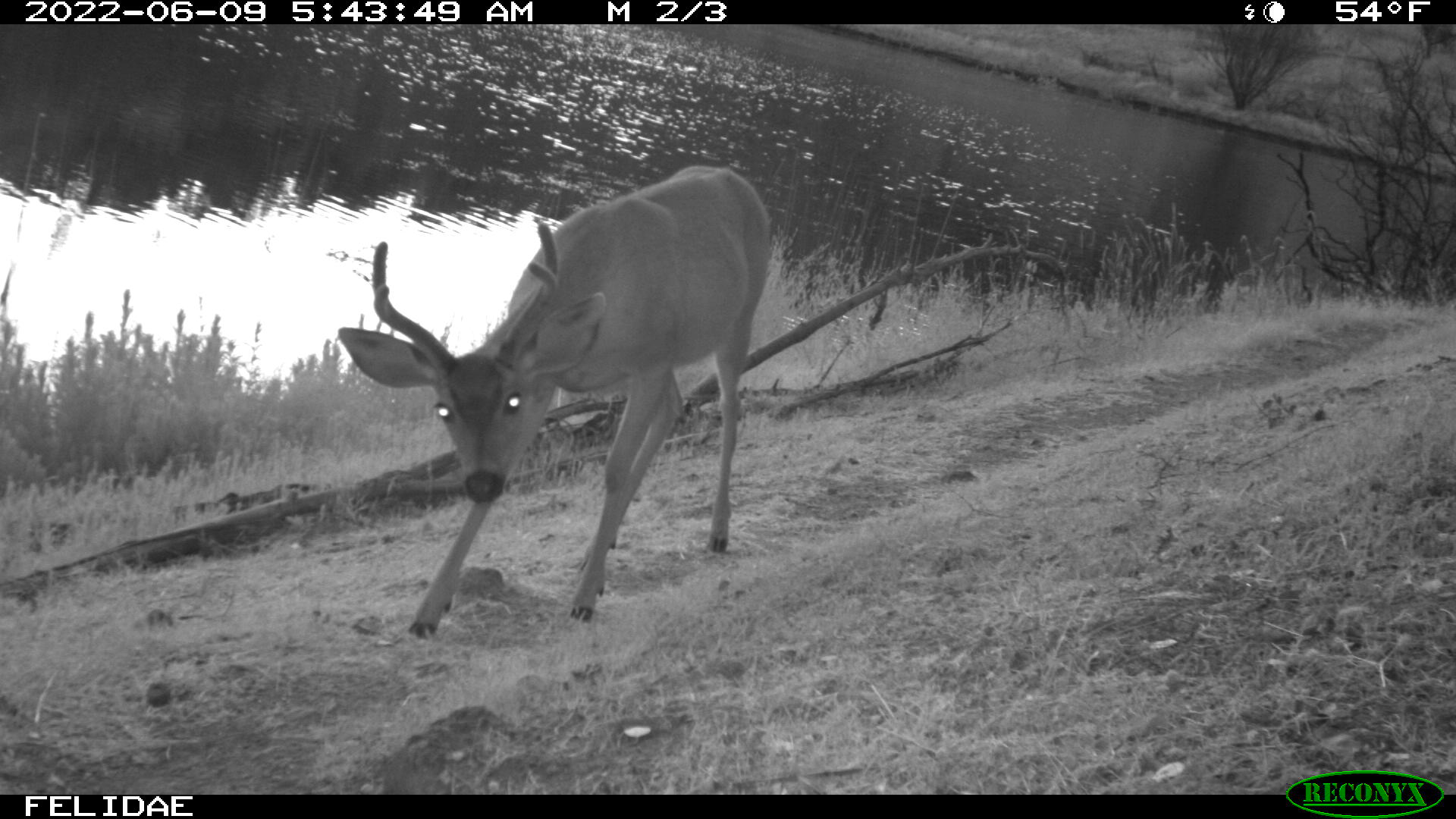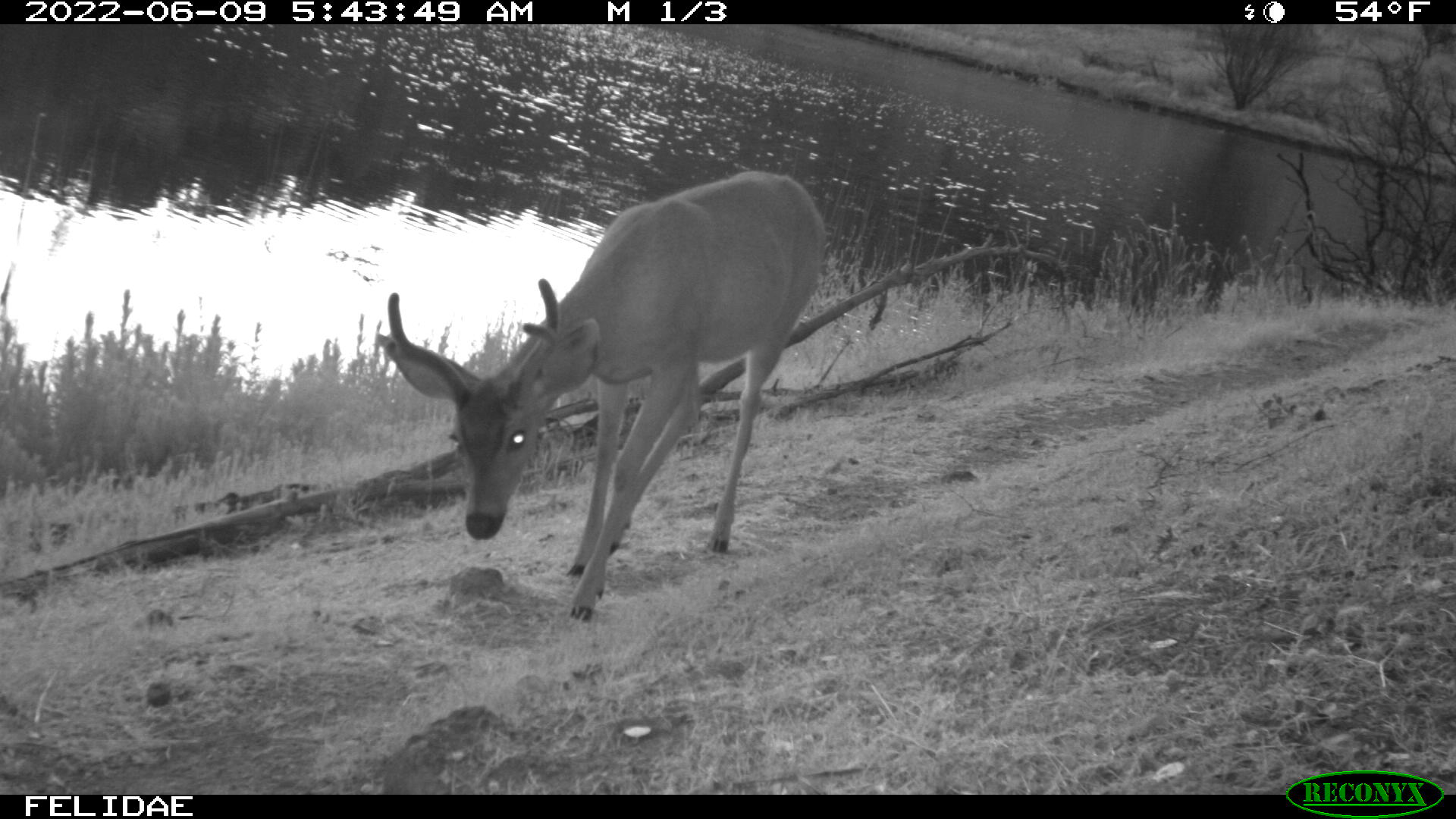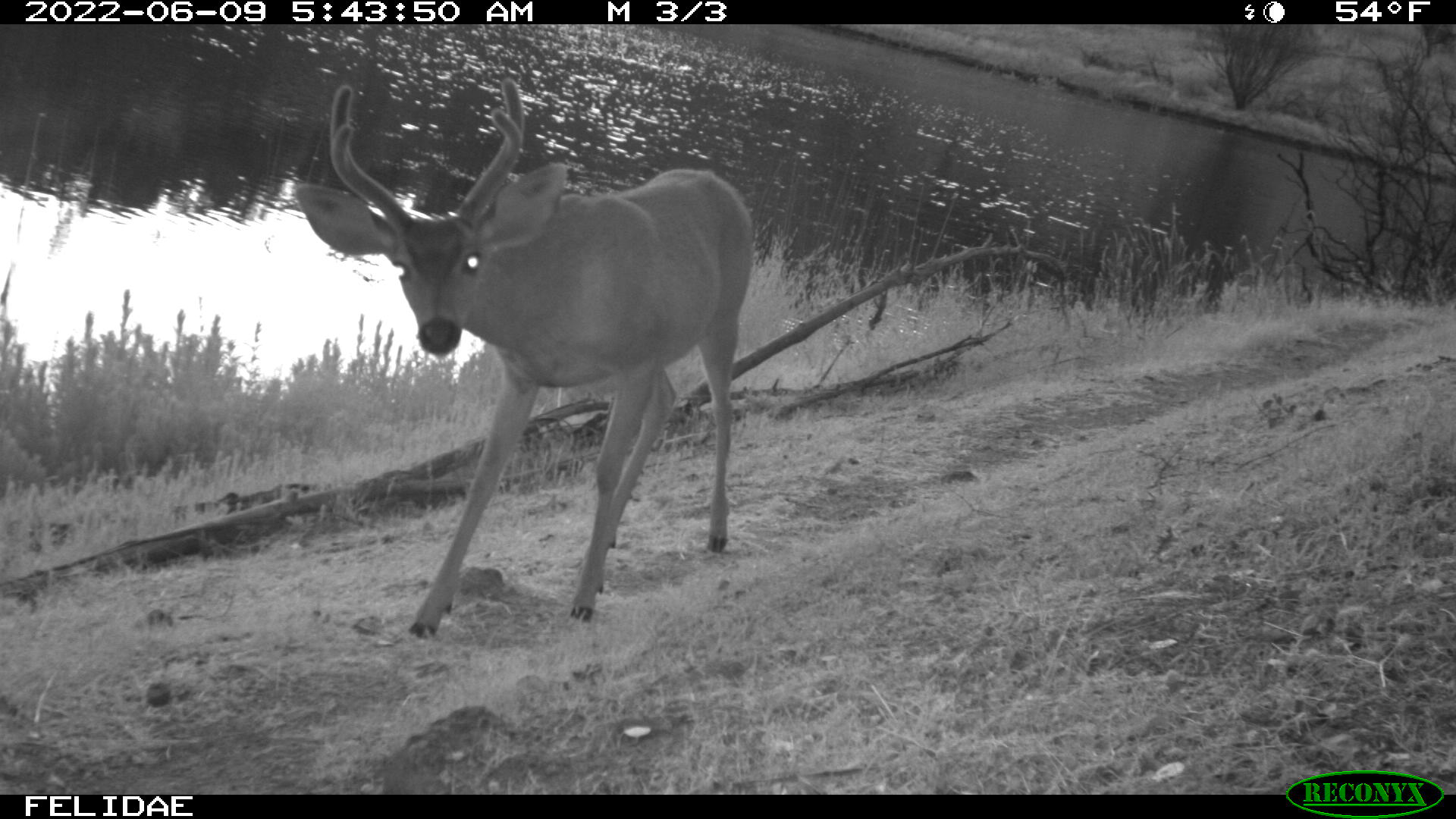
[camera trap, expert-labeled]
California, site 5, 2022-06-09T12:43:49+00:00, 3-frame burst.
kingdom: Animalia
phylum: Chordata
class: Mammalia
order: Artiodactyla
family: Cervidae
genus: Odocoileus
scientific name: Odocoileus hemionus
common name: mule deer